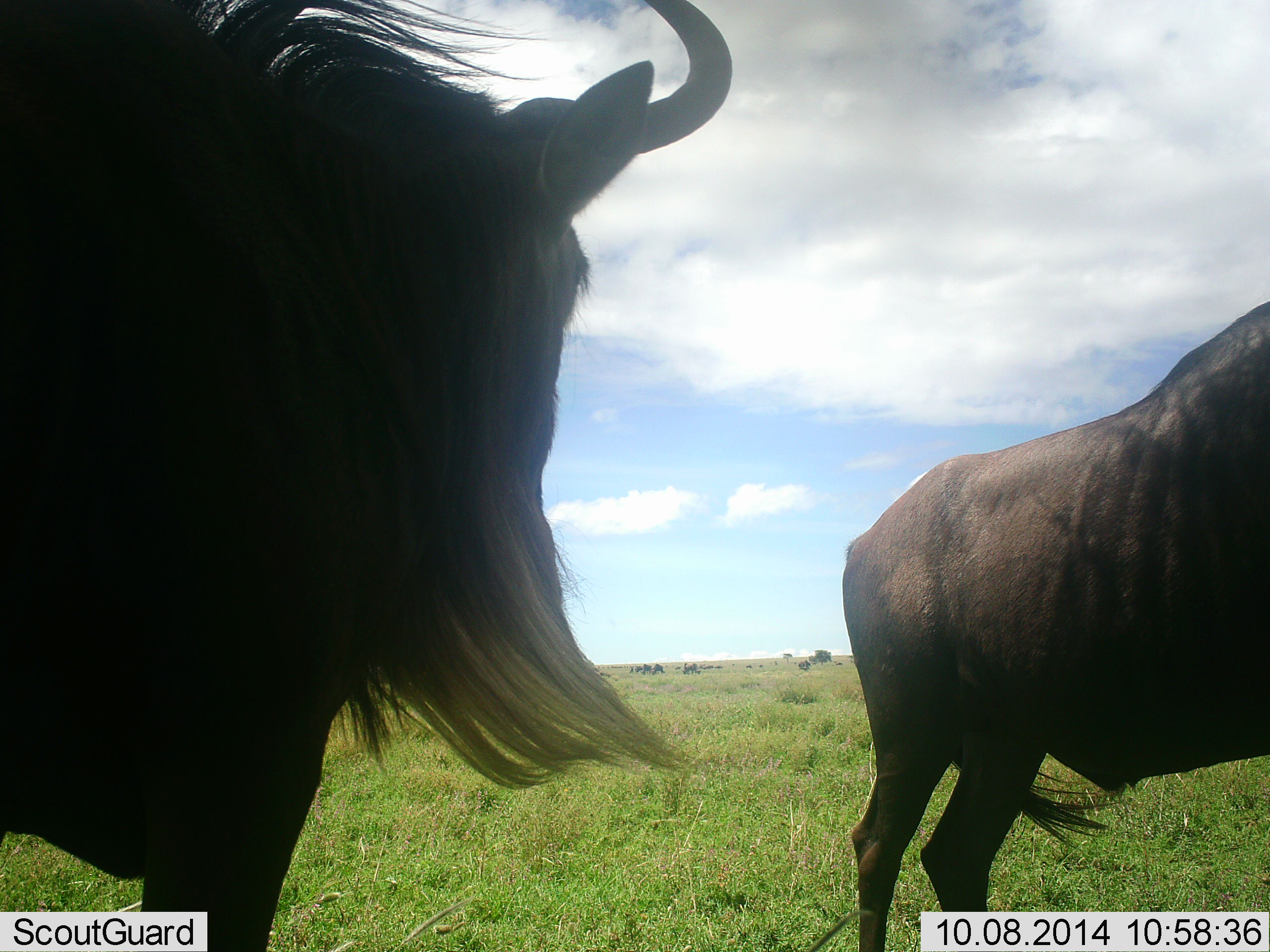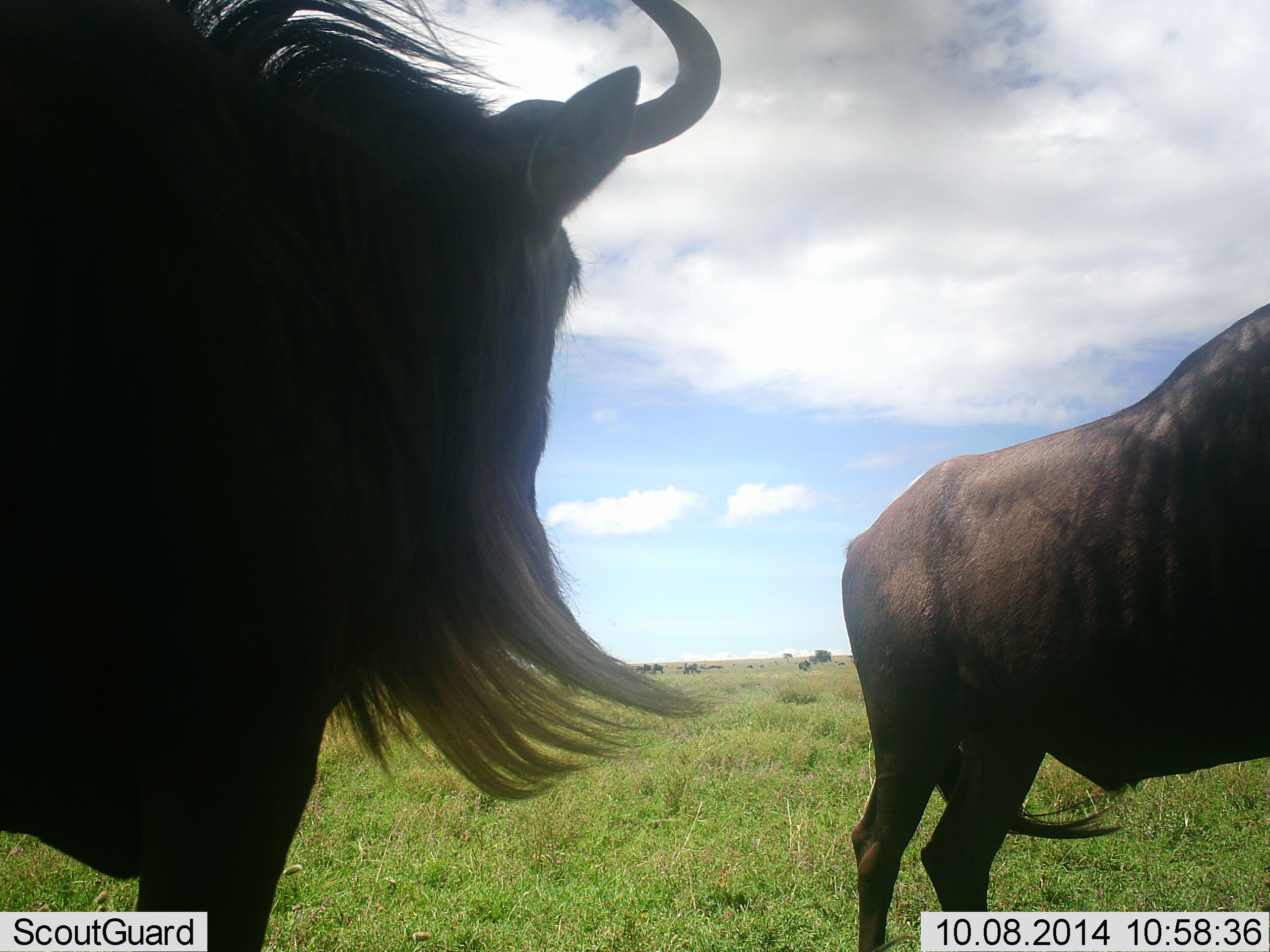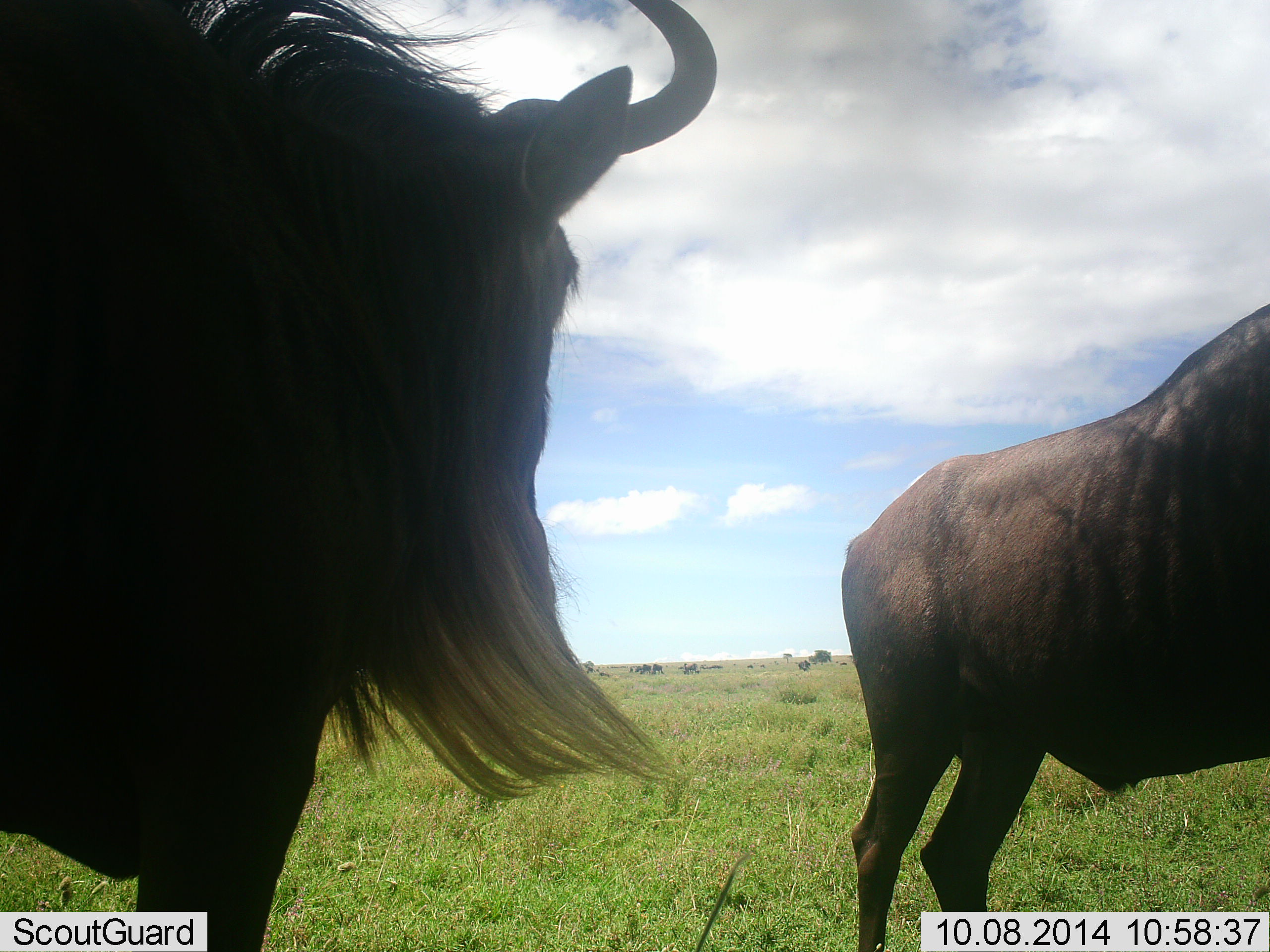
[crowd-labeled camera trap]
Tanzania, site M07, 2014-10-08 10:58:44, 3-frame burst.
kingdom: Animalia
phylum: Chordata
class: Mammalia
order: Artiodactyla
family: Bovidae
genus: Connochaetes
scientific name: Connochaetes taurinus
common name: blue wildebeest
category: wildebeest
Wildebeest (blue wildebeest) (Connochaetes taurinus), count 5. Behavior (volunteer vote fractions): standing 100%, resting 0%, moving 20%, interacting 0%. Young present (vote fraction): 0%. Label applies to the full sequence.